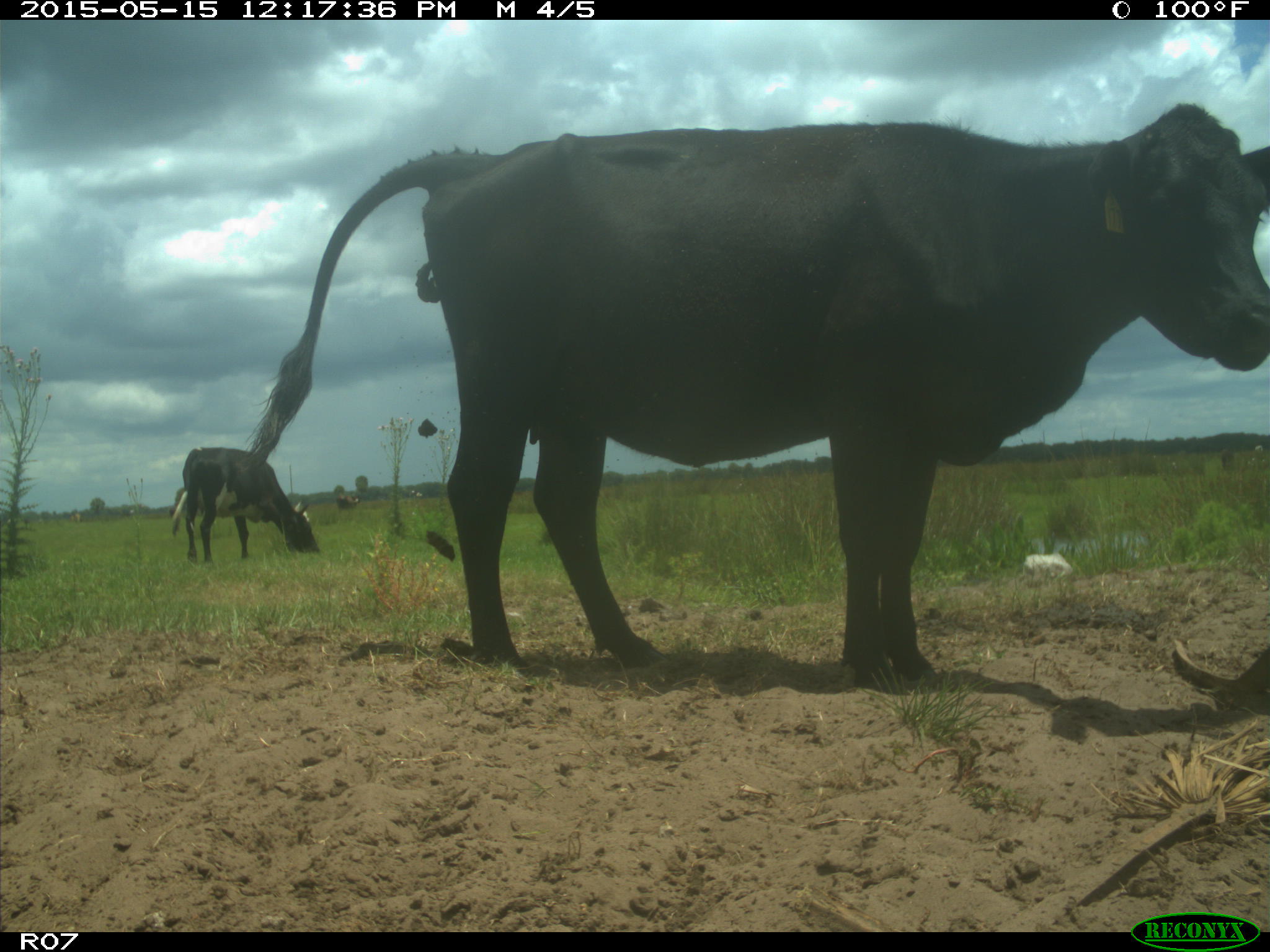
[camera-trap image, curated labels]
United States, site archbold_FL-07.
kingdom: Animalia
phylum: Chordata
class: Mammalia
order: Artiodactyla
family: Bovidae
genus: Bos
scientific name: Bos taurus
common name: domestic cow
Bos taurus (domestic cow).